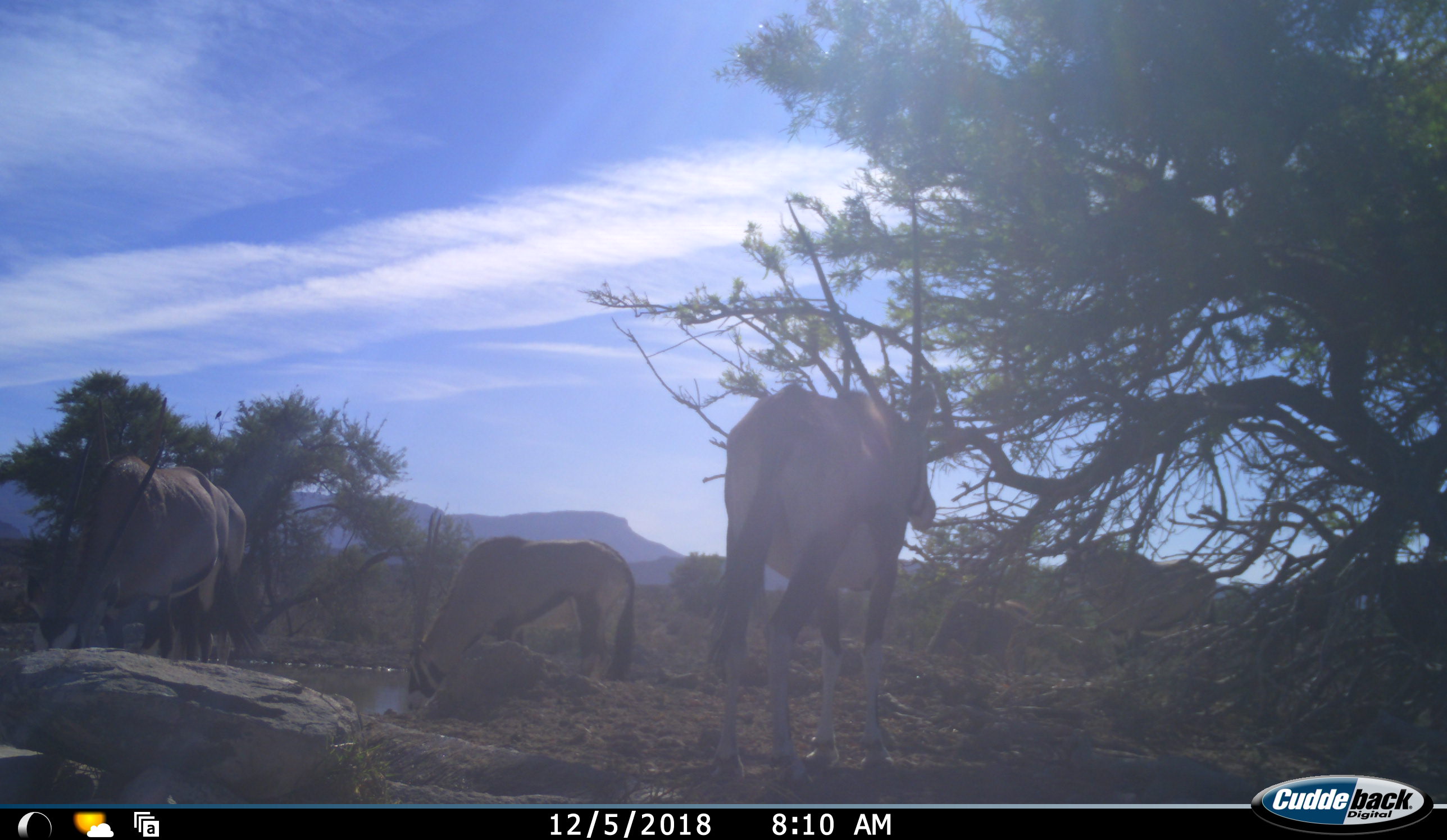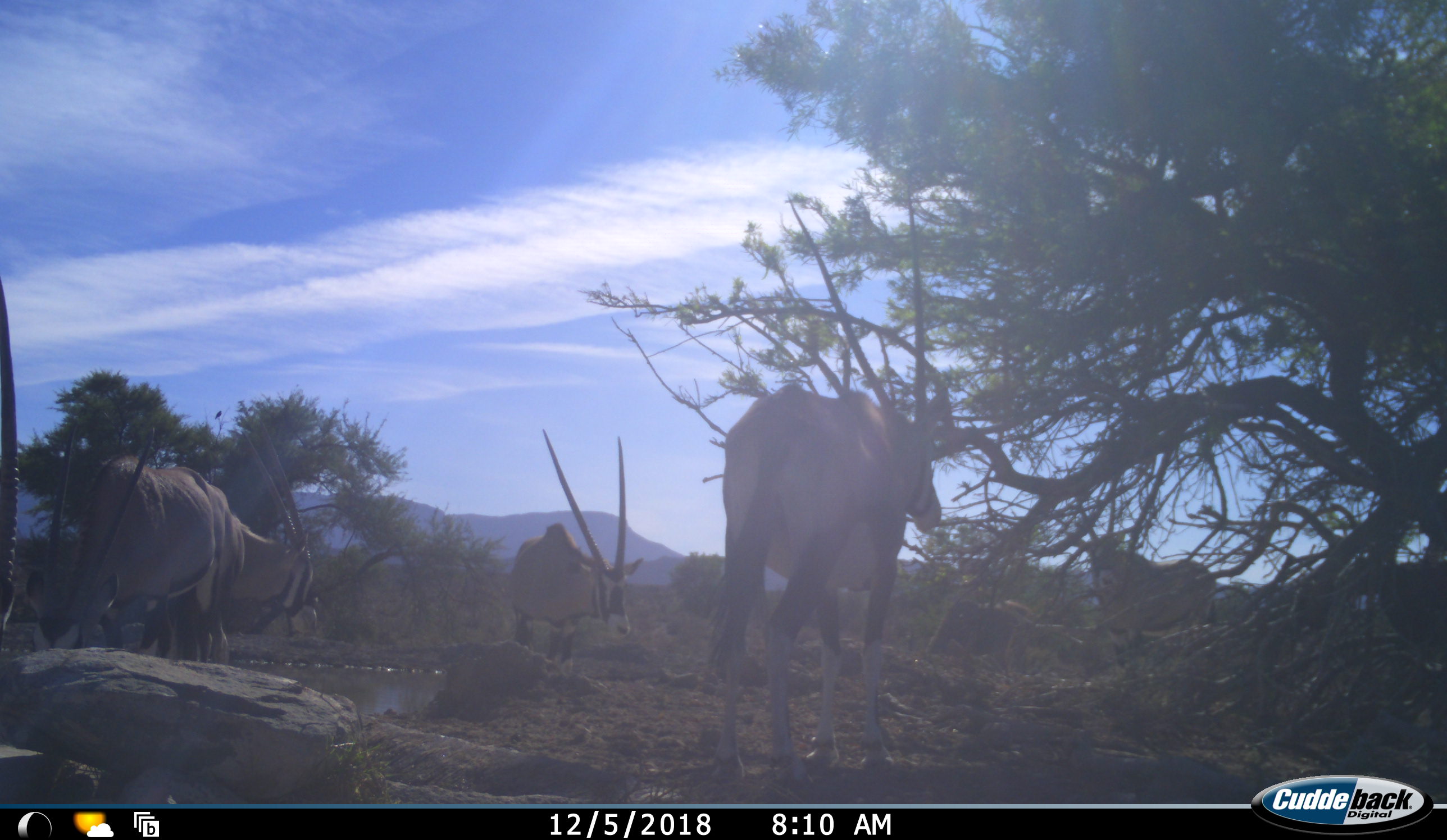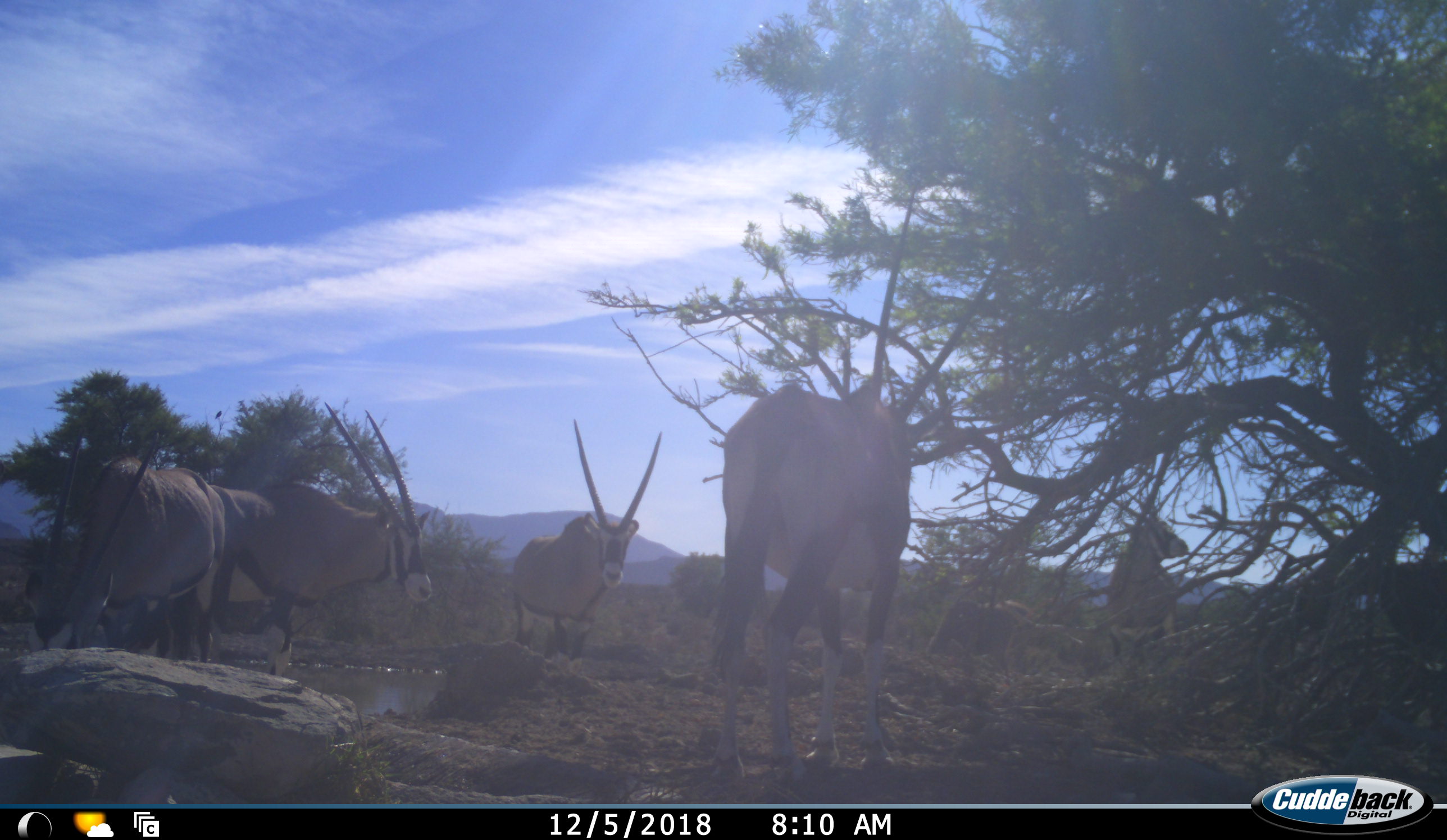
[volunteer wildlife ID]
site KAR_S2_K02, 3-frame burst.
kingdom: Animalia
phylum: Chordata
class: Mammalia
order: Artiodactyla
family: Bovidae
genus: Oryx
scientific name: Oryx gazella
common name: gemsbok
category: oryx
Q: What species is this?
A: Oryx (gemsbok) (Oryx gazella).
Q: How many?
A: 6.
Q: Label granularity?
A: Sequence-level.